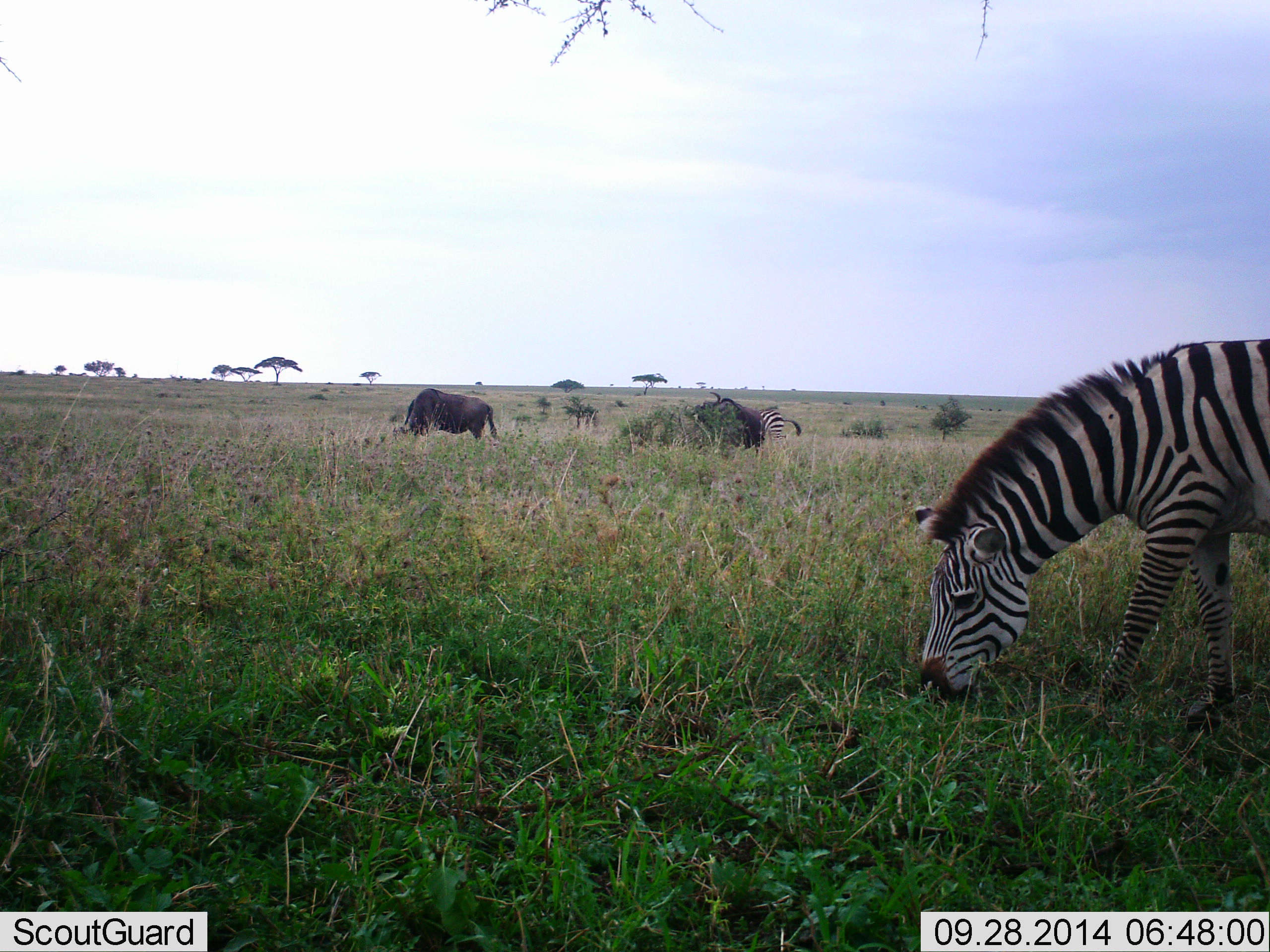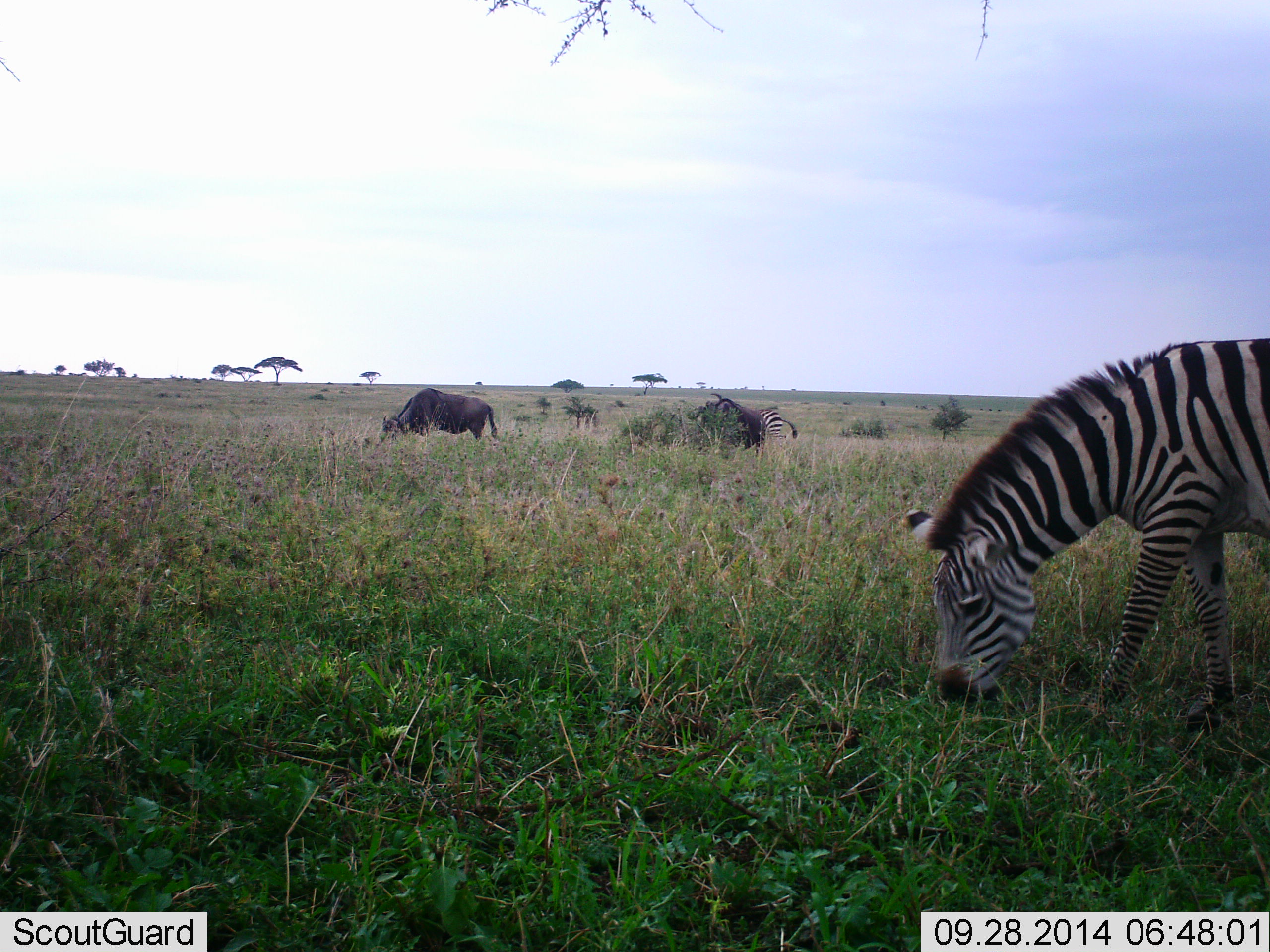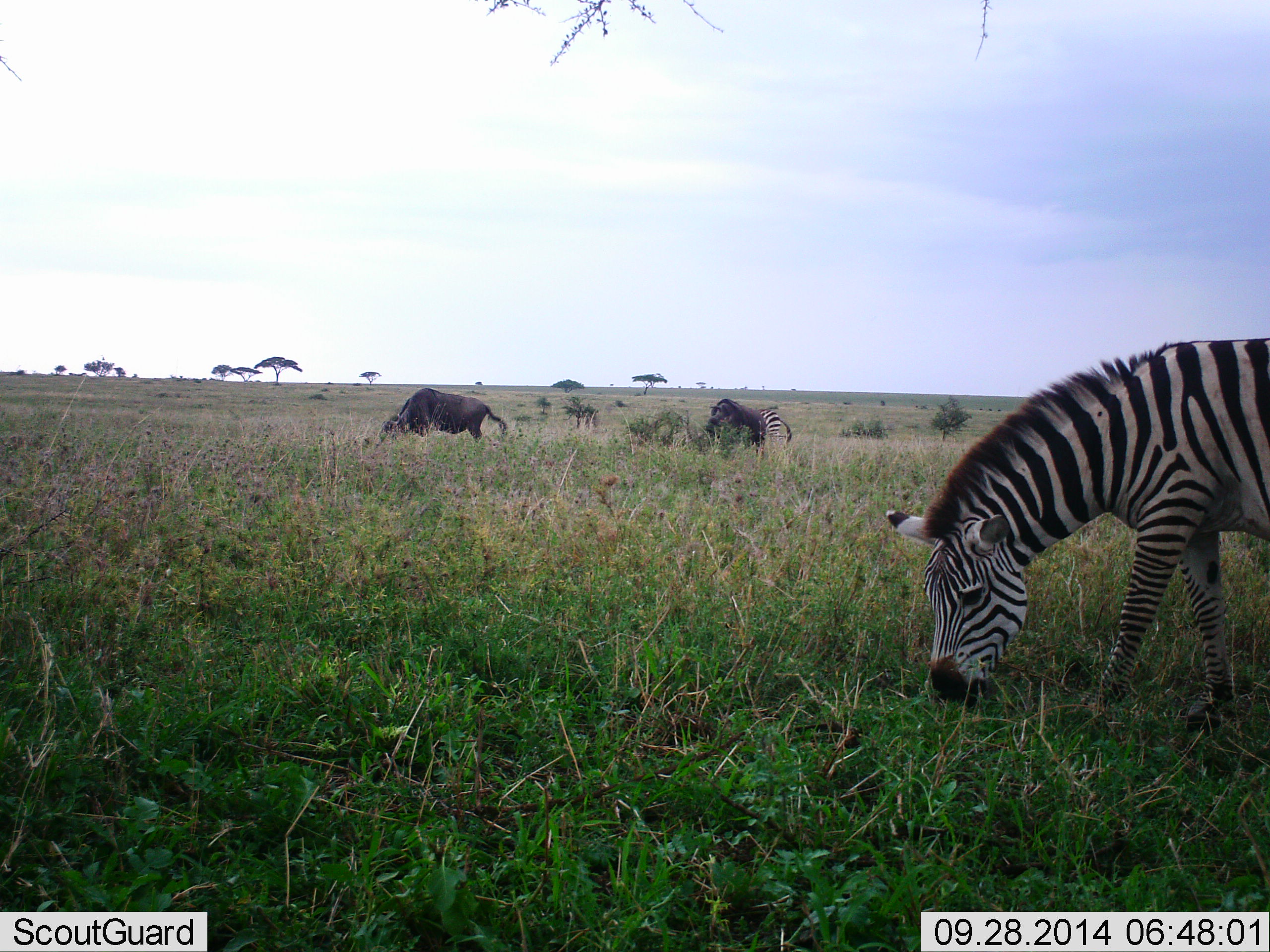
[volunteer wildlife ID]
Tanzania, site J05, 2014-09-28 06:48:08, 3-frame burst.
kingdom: Animalia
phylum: Chordata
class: Mammalia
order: Artiodactyla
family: Bovidae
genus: Connochaetes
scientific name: Connochaetes taurinus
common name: blue wildebeest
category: wildebeest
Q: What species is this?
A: Wildebeest (blue wildebeest) (Connochaetes taurinus).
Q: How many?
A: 2.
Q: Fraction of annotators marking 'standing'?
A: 10%.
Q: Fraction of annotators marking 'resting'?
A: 0%.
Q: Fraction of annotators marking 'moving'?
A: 0%.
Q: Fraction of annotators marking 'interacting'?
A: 0%.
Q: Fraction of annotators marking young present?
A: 0%.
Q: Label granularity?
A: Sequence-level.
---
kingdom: Animalia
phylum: Chordata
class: Mammalia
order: Perissodactyla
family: Equidae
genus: Equus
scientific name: Equus quagga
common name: plains zebra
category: zebra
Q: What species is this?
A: Zebra (plains zebra) (Equus quagga).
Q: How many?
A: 2.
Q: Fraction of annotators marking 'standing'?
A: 7%.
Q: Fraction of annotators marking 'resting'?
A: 0%.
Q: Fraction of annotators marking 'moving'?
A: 0%.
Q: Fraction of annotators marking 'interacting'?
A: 0%.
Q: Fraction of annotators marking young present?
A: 0%.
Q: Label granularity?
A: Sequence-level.